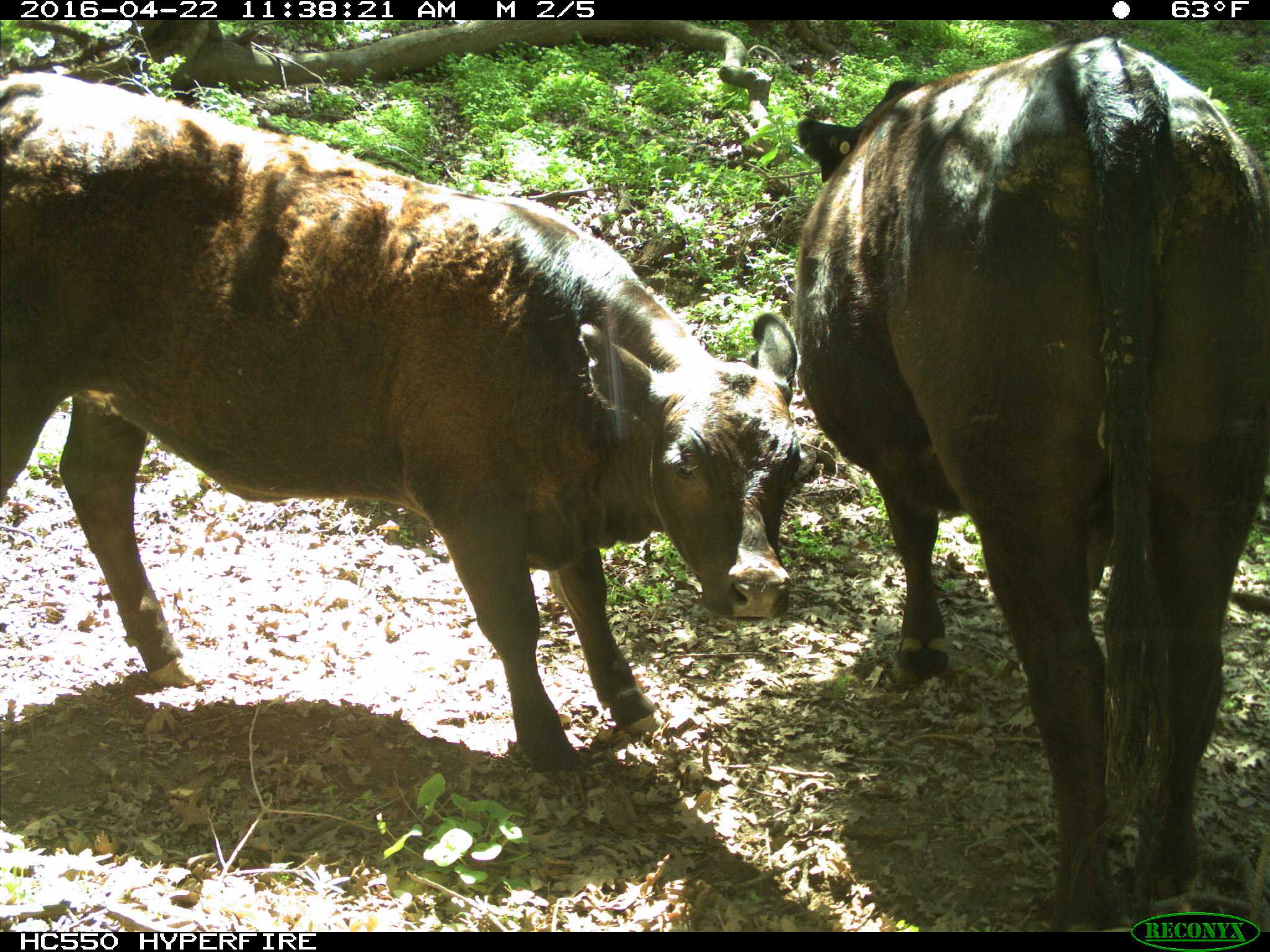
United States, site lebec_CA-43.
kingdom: Animalia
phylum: Chordata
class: Mammalia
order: Artiodactyla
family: Bovidae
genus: Bos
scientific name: Bos taurus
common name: domestic cow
Bos taurus (domestic cow).